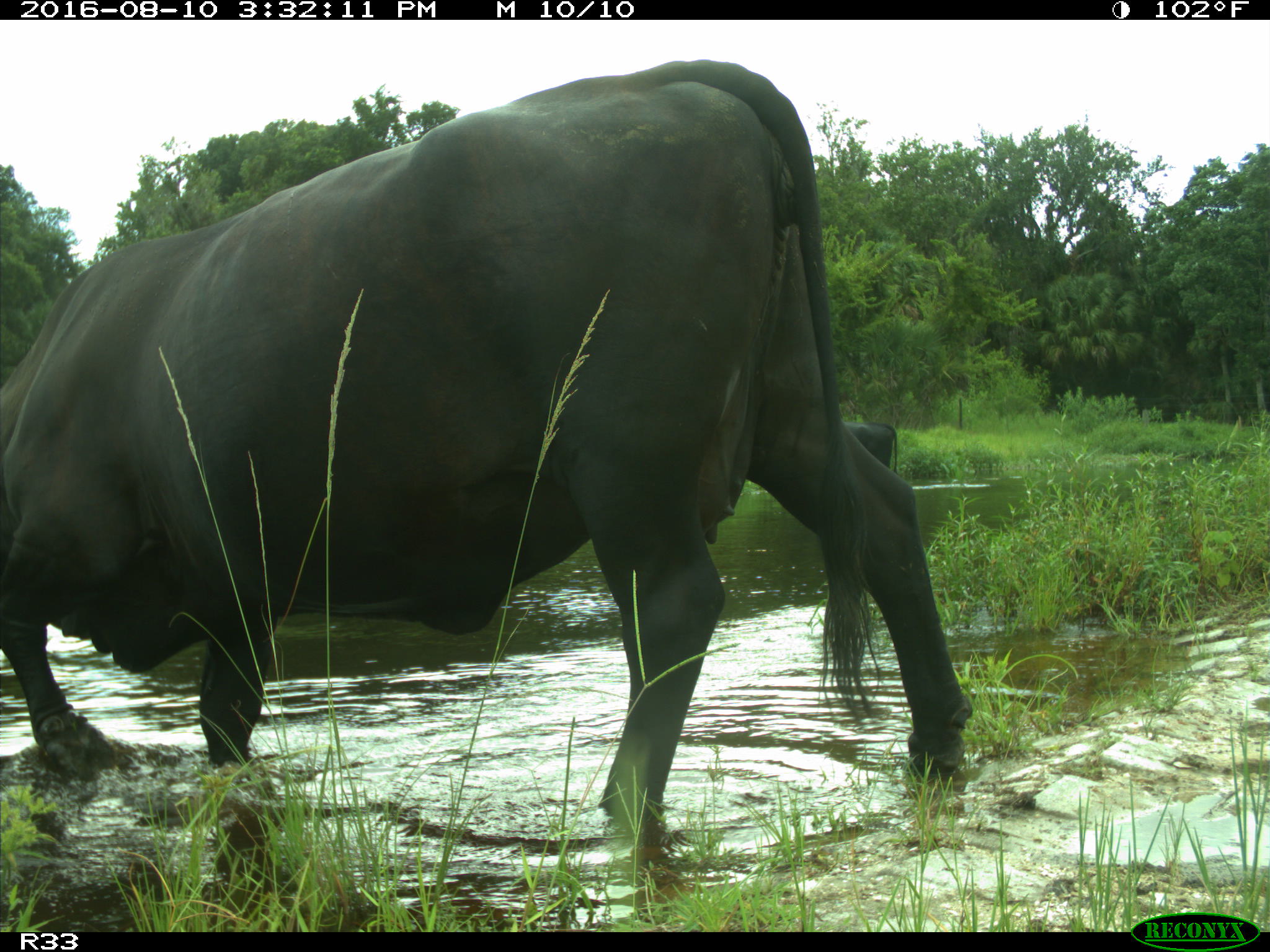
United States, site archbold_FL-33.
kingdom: Animalia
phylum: Chordata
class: Mammalia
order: Artiodactyla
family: Bovidae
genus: Bos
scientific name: Bos taurus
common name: domestic cow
Bos taurus (domestic cow).